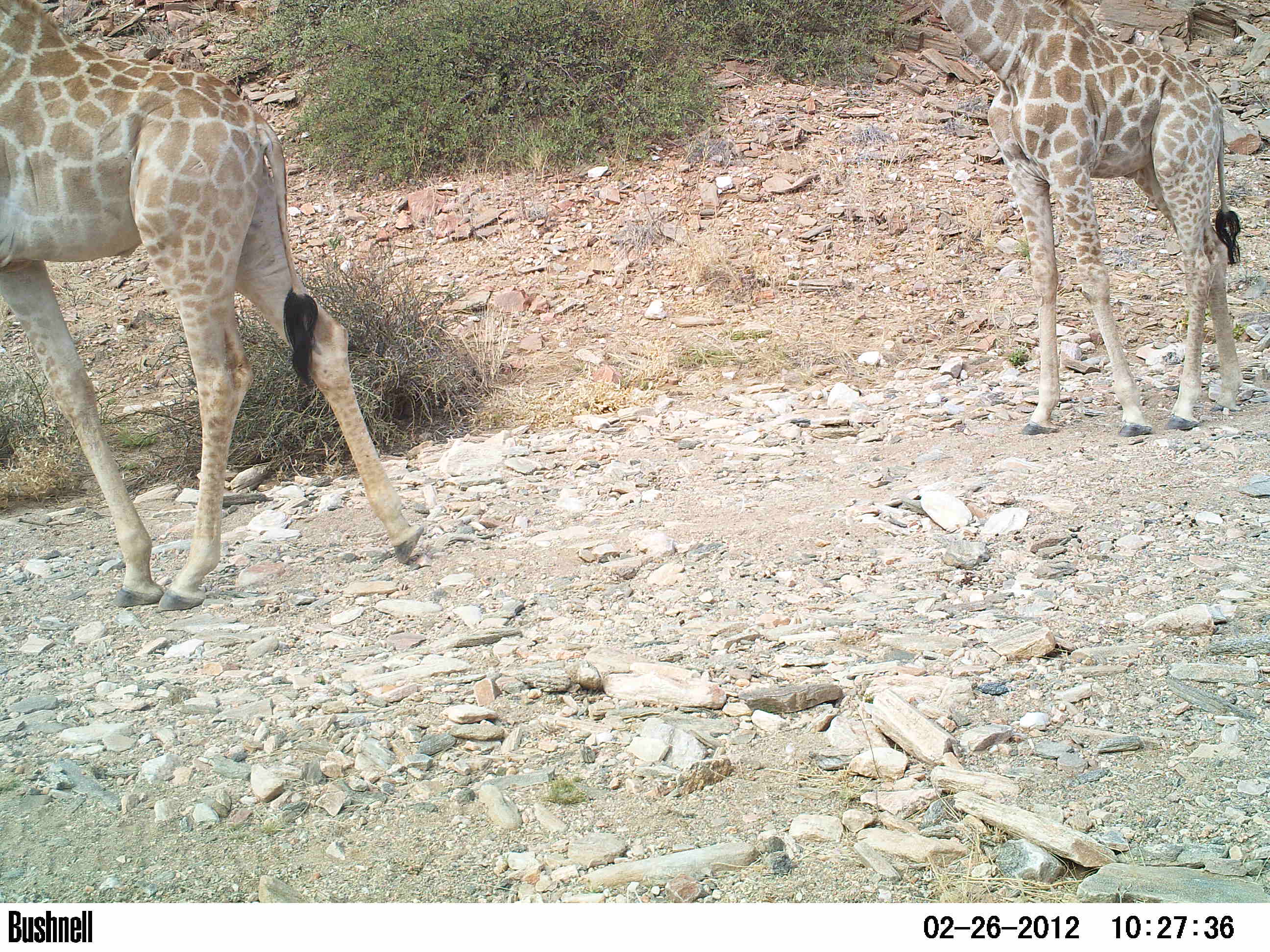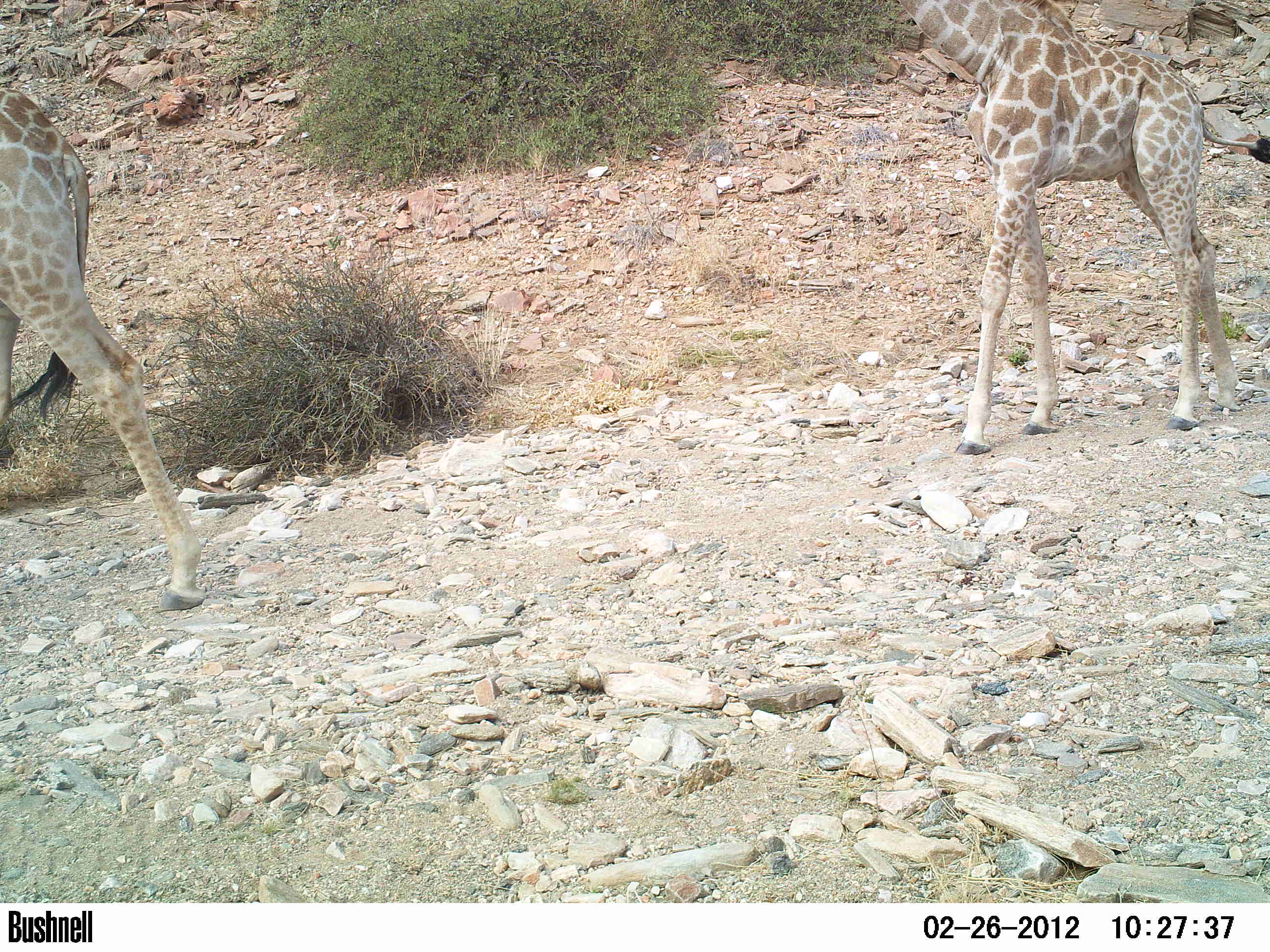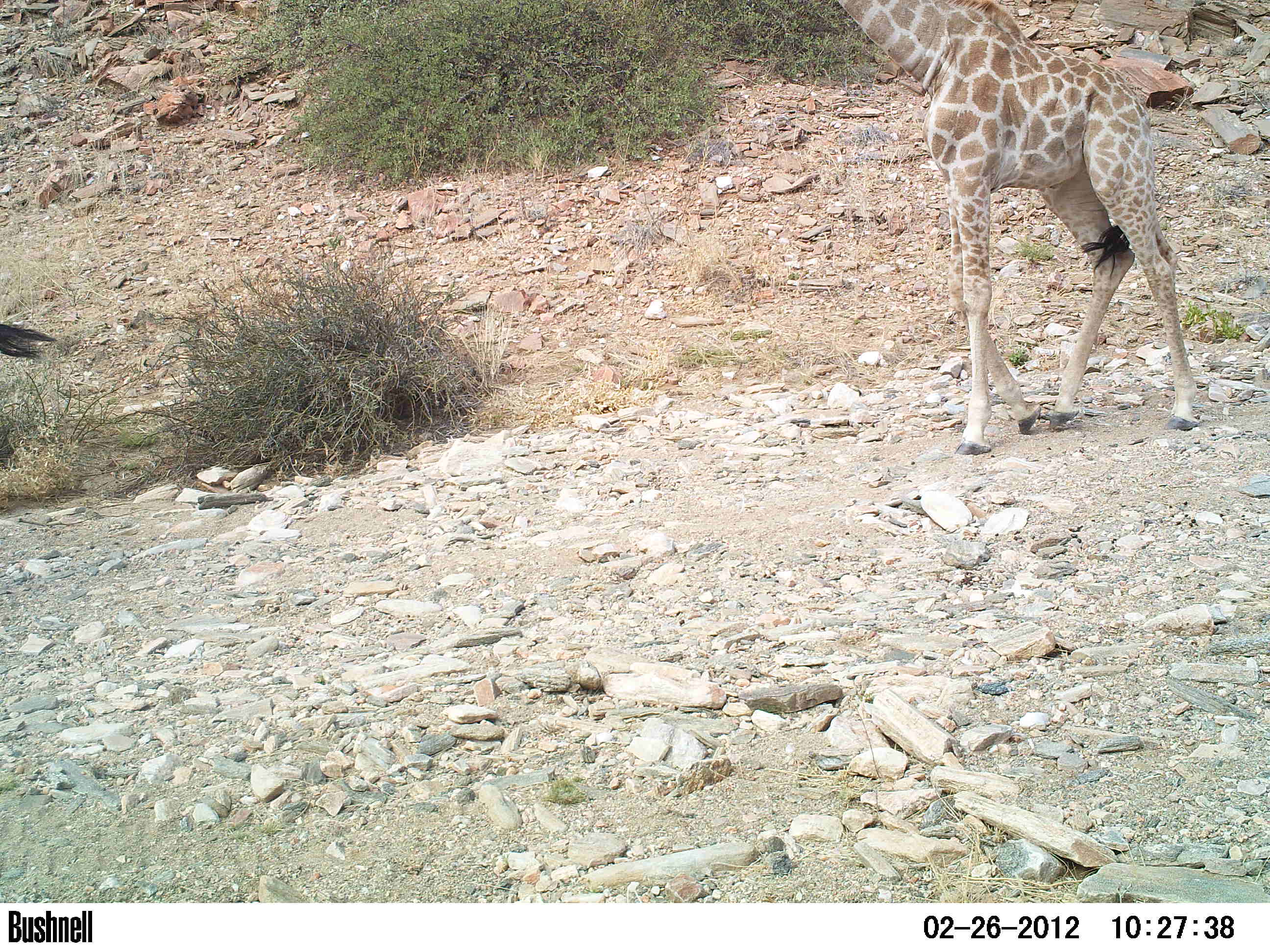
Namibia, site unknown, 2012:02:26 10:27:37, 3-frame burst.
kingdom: Animalia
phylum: Chordata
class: Mammalia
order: Artiodactyla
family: Giraffidae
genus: Giraffa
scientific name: Giraffa camelopardalis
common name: giraffe